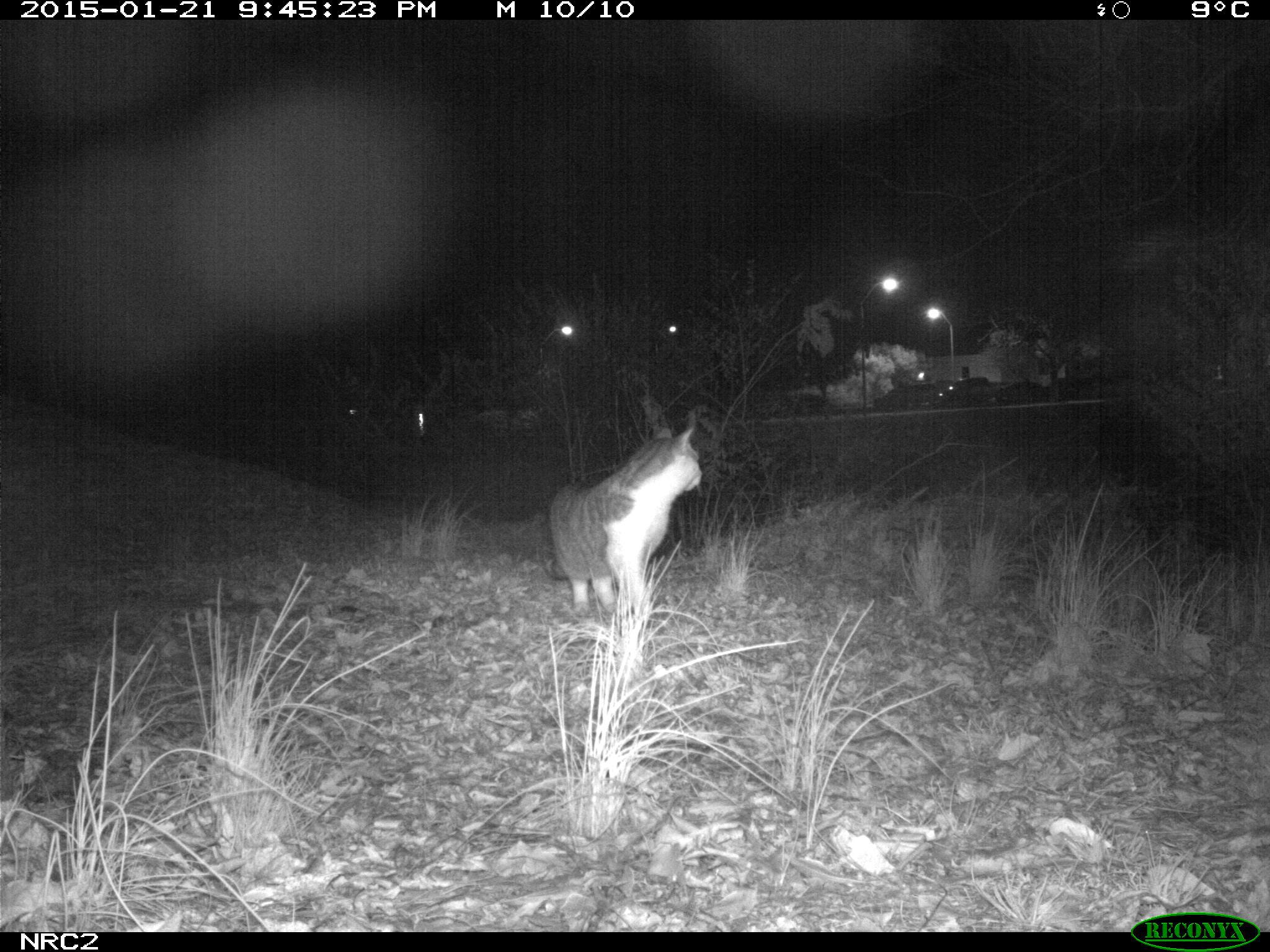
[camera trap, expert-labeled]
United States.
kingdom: Animalia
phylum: Chordata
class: Mammalia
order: Carnivora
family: Felidae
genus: Felis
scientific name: Felis catus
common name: domestic cat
Domestic Cat (Felis catus).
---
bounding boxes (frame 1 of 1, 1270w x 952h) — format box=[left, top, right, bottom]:
Domestic Cat: box=[542, 407, 710, 638]